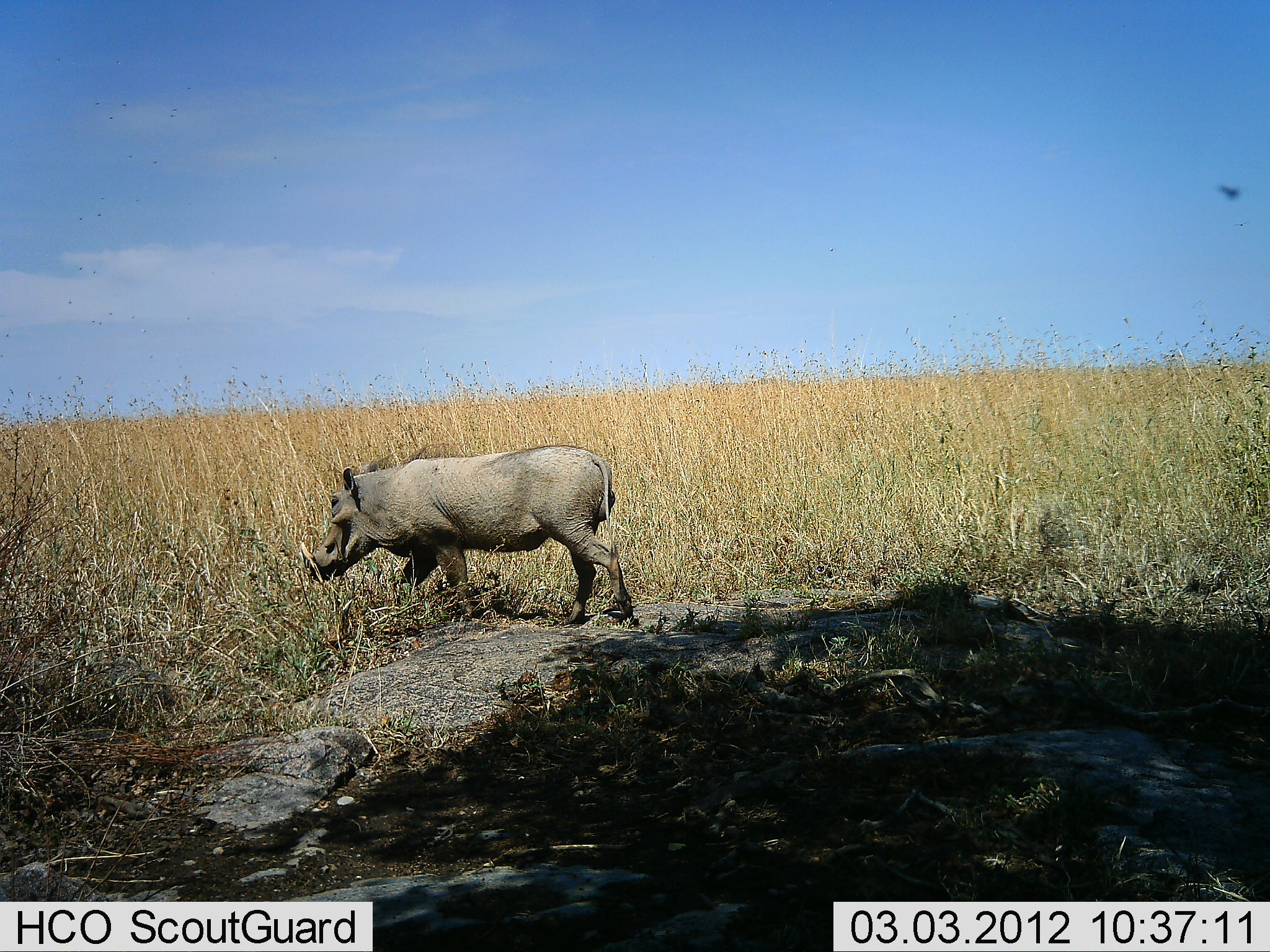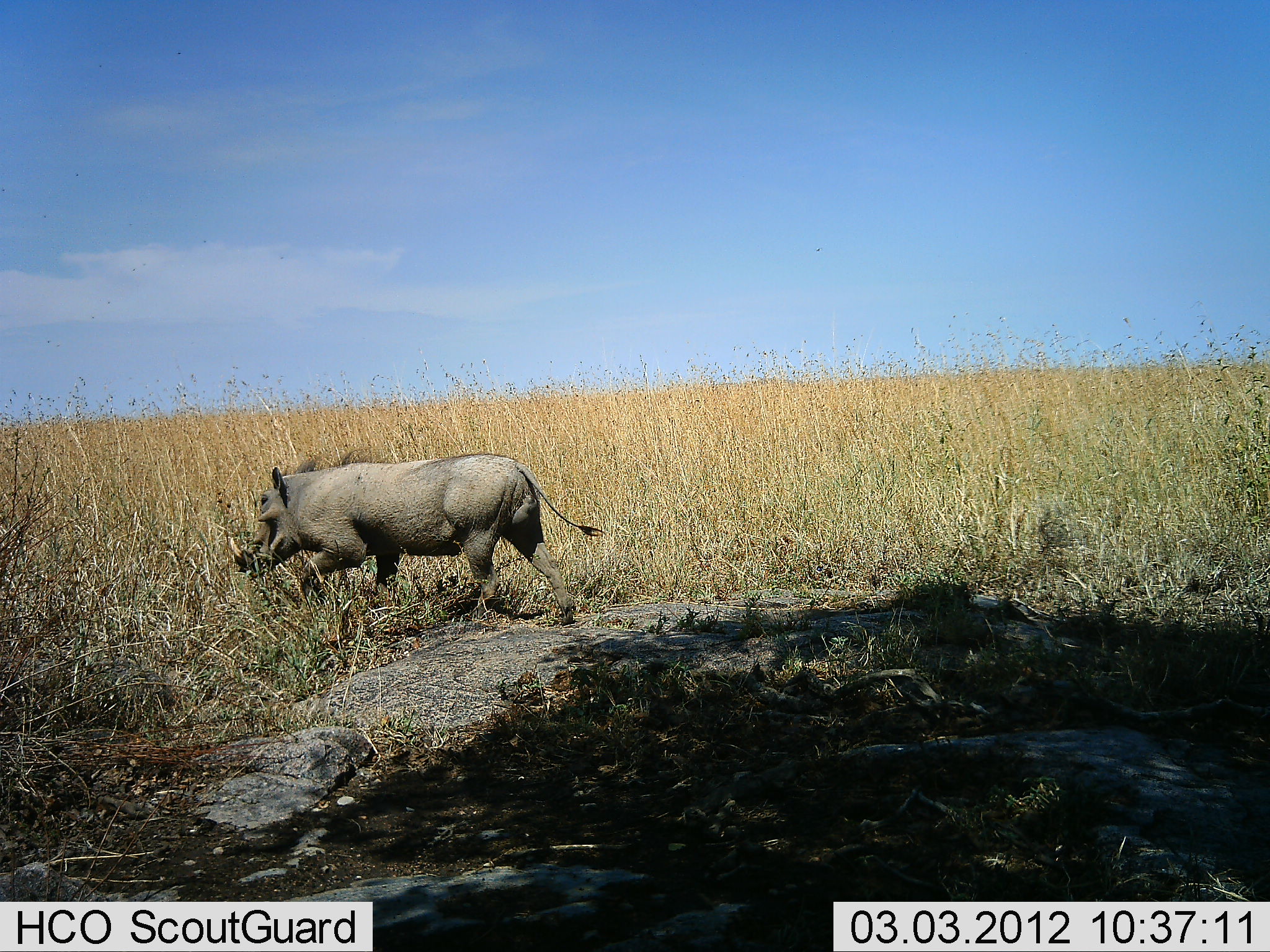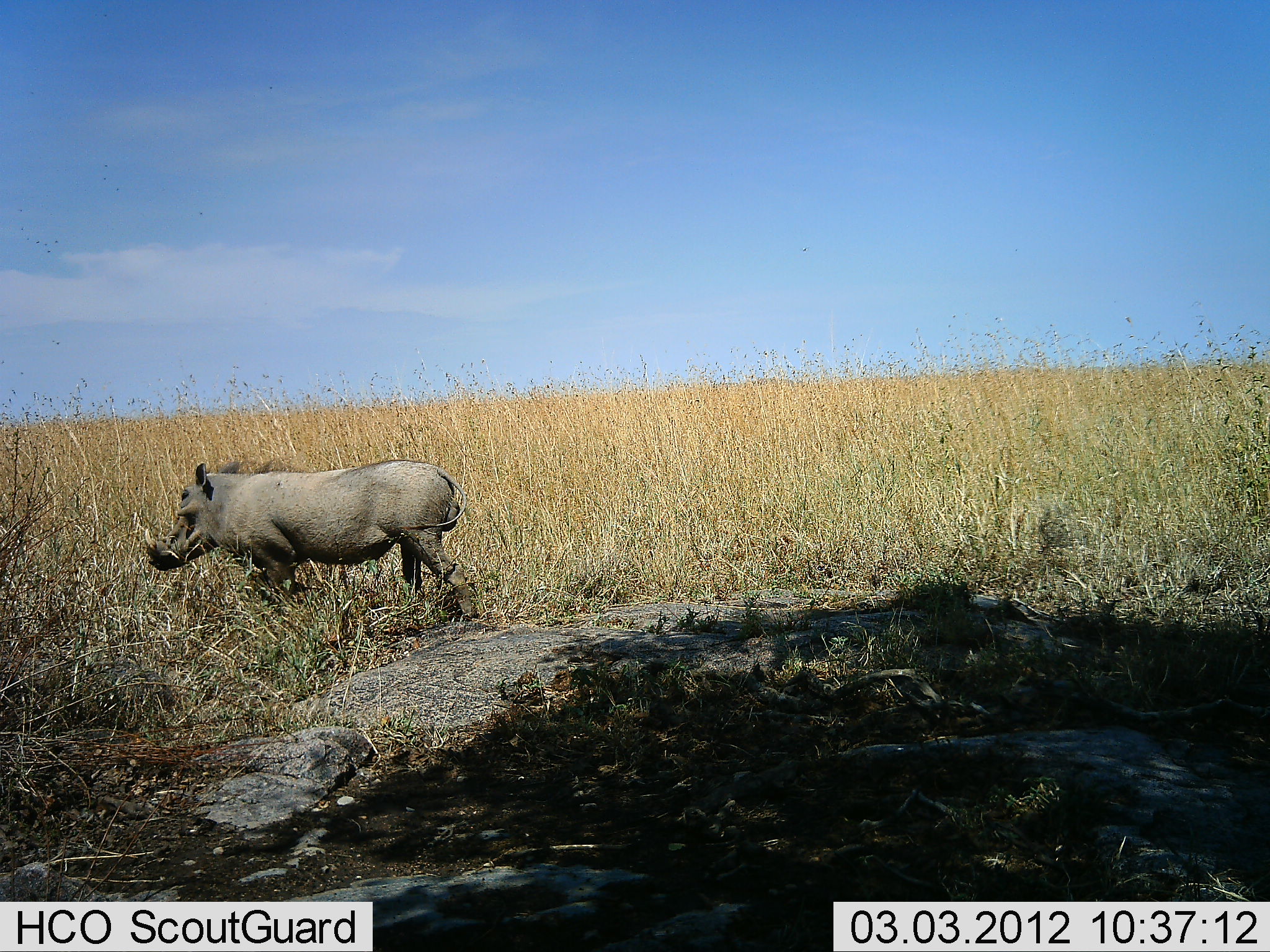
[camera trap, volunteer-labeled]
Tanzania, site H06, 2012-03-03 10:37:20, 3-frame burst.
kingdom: Animalia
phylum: Chordata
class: Mammalia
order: Artiodactyla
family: Suidae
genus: Phacochoerus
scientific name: Phacochoerus africanus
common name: warthog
Warthog (Phacochoerus africanus), count 1. Behavior (volunteer vote fractions): standing 0%, resting 0%, moving 100%, interacting 0%. Young present (vote fraction): 0%. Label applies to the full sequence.